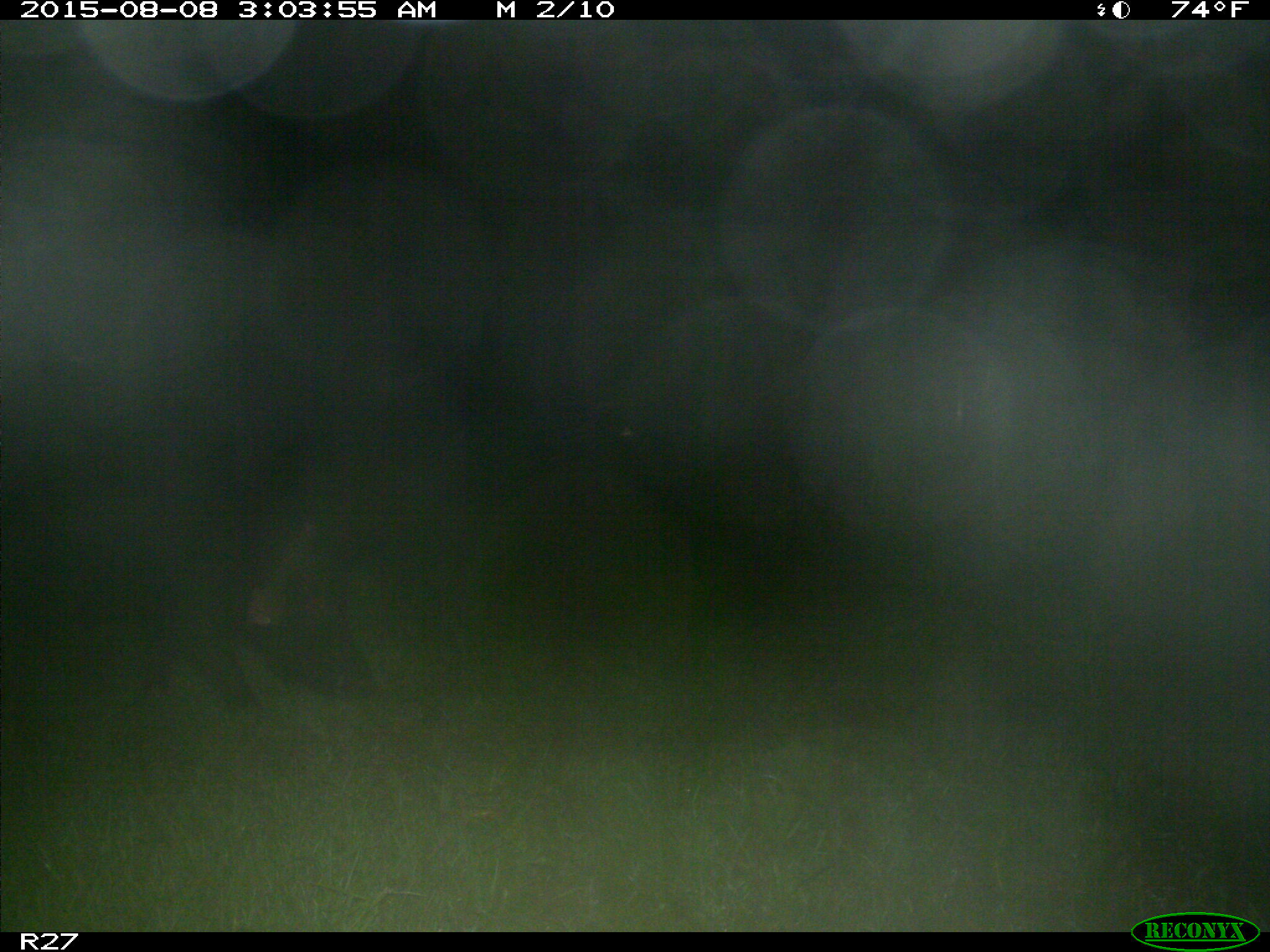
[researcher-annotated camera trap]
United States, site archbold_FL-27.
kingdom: Animalia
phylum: Chordata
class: Mammalia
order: Artiodactyla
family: Suidae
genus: Sus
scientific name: Sus scrofa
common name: wild boar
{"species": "Sus scrofa (wild boar)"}